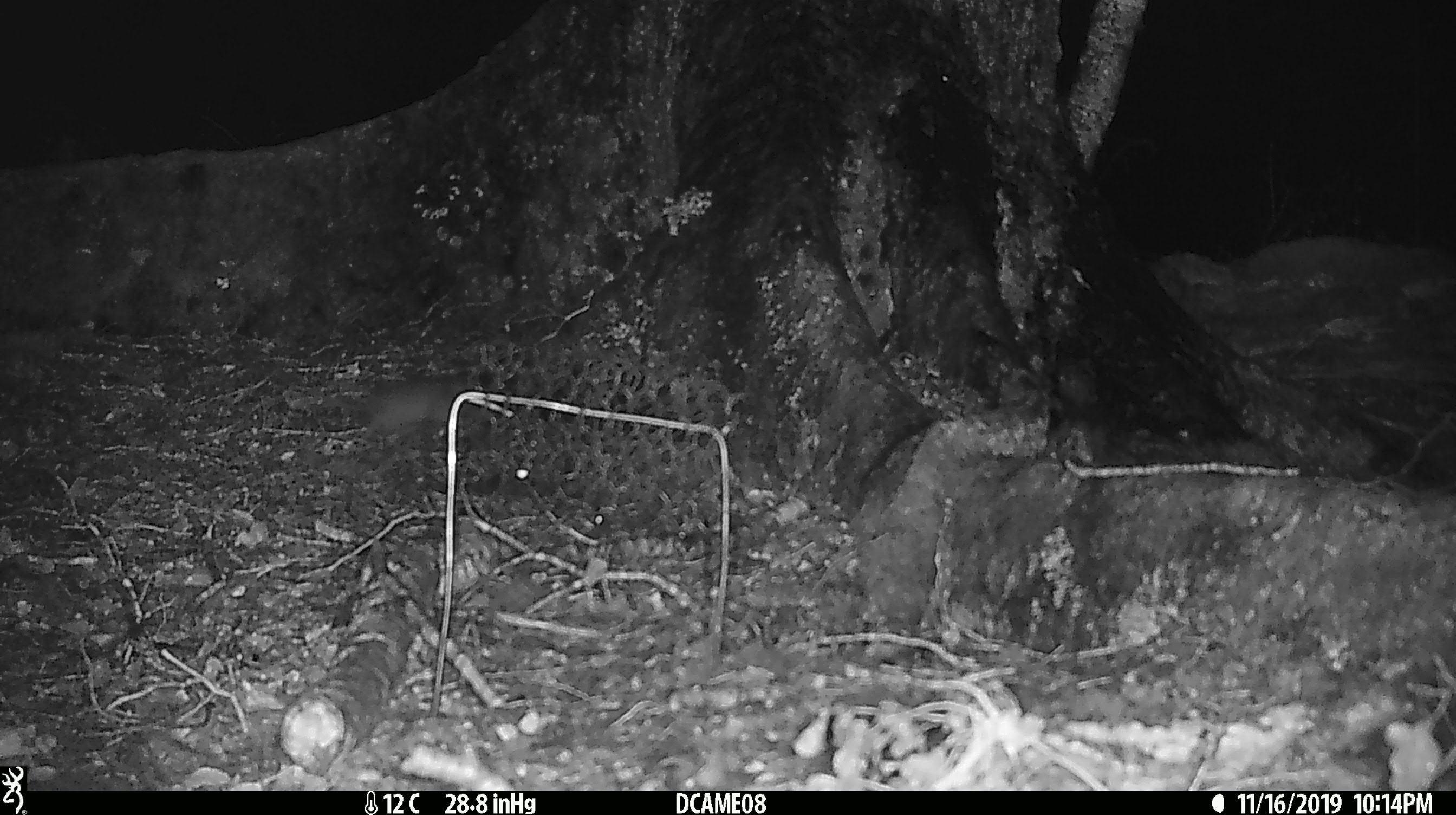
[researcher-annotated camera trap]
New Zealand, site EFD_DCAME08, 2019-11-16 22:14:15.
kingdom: Animalia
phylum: Chordata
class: Mammalia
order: Rodentia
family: Muridae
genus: Mus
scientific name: Mus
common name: mouse